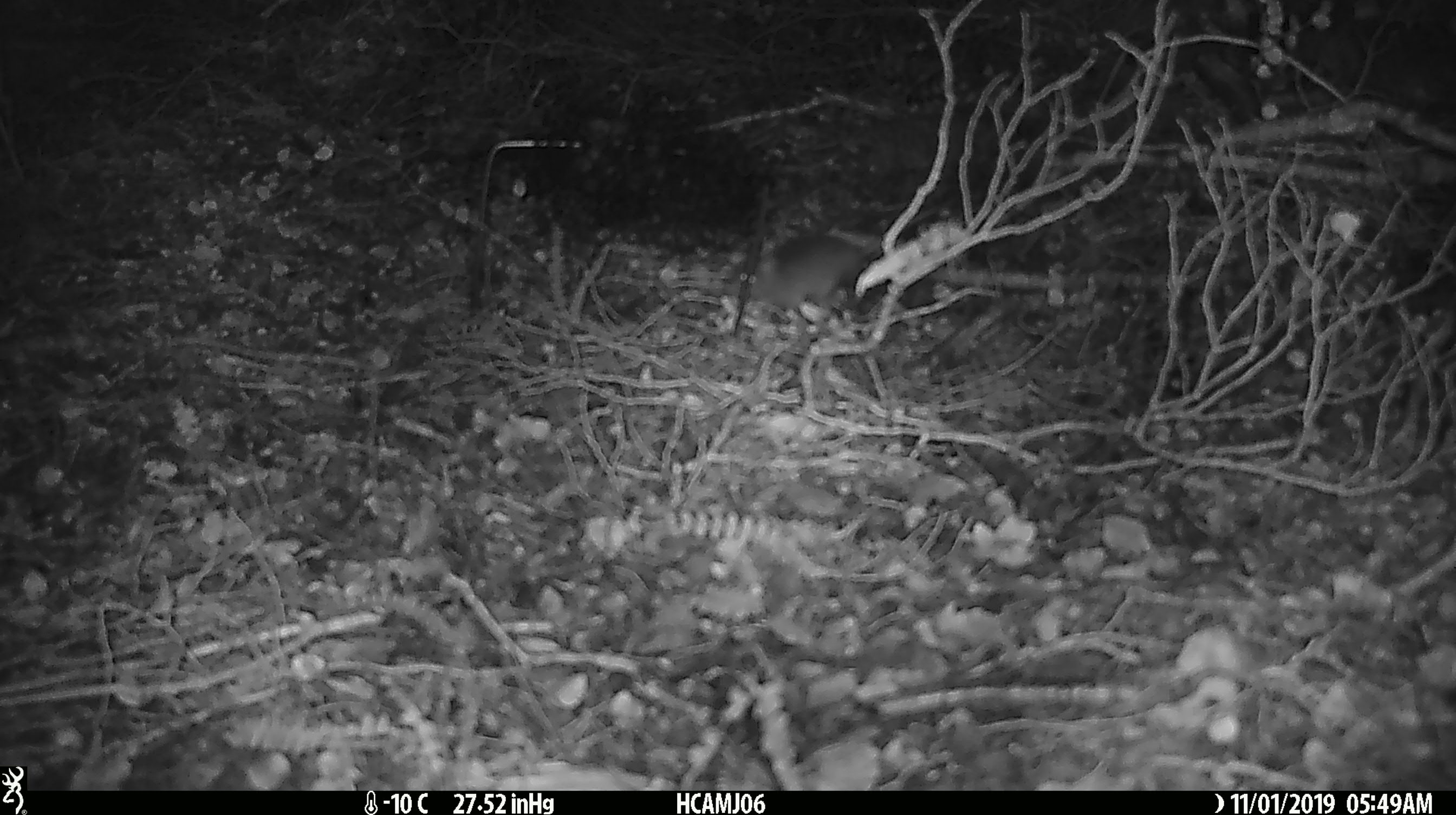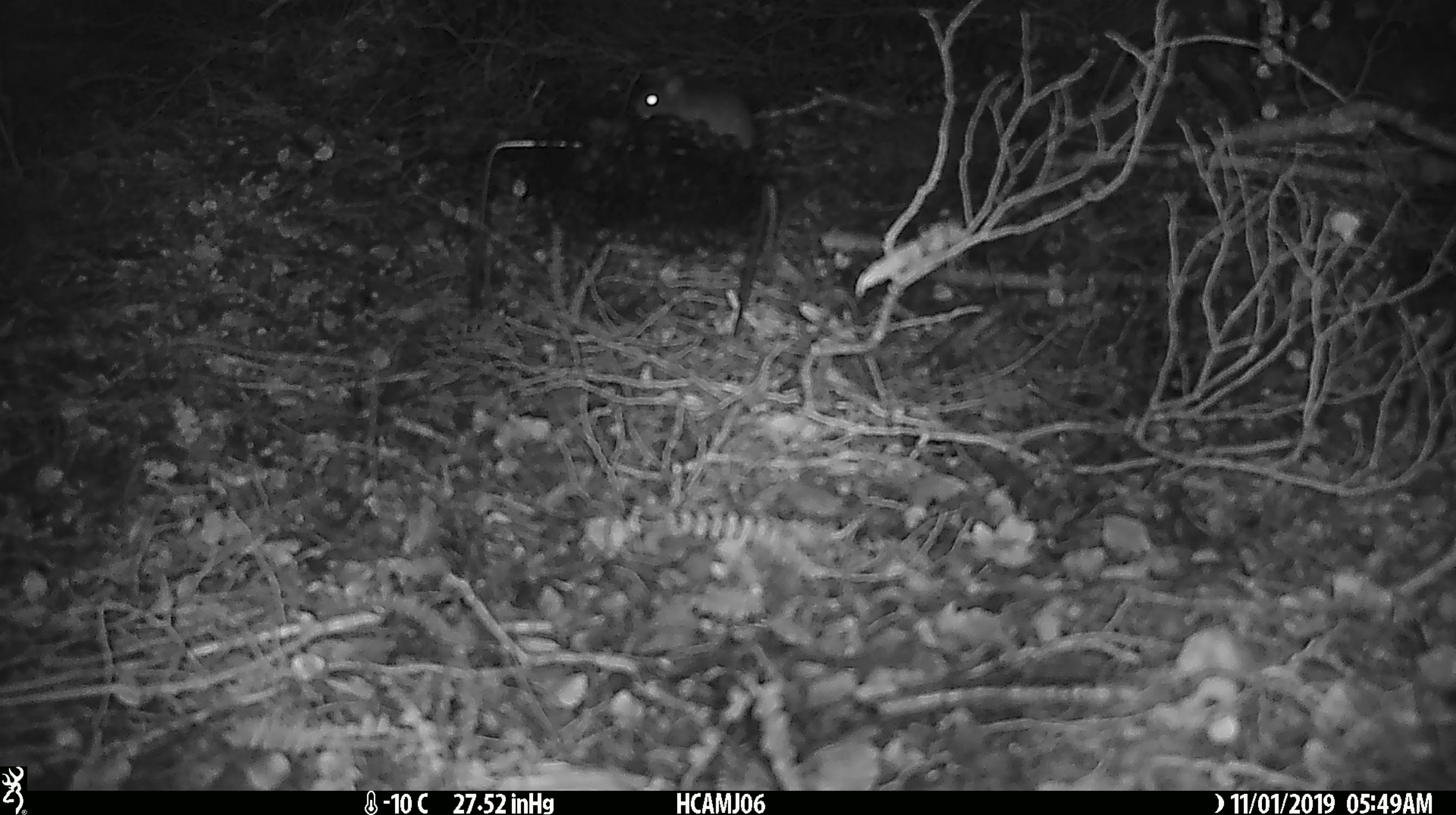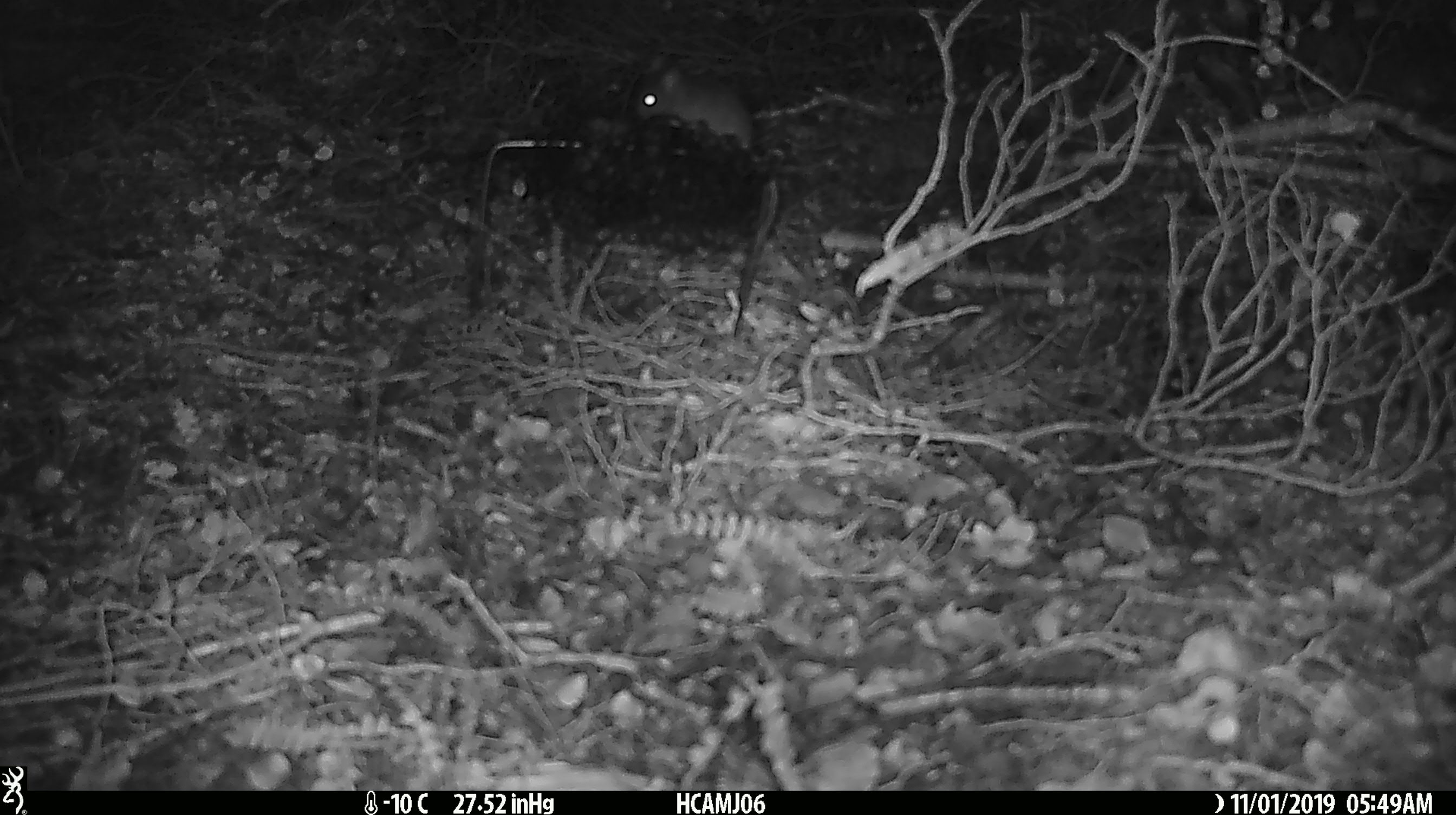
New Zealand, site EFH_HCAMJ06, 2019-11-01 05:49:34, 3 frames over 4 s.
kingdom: Animalia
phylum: Chordata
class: Mammalia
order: Rodentia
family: Muridae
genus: Mus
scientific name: Mus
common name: mouse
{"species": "mouse (Mus)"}